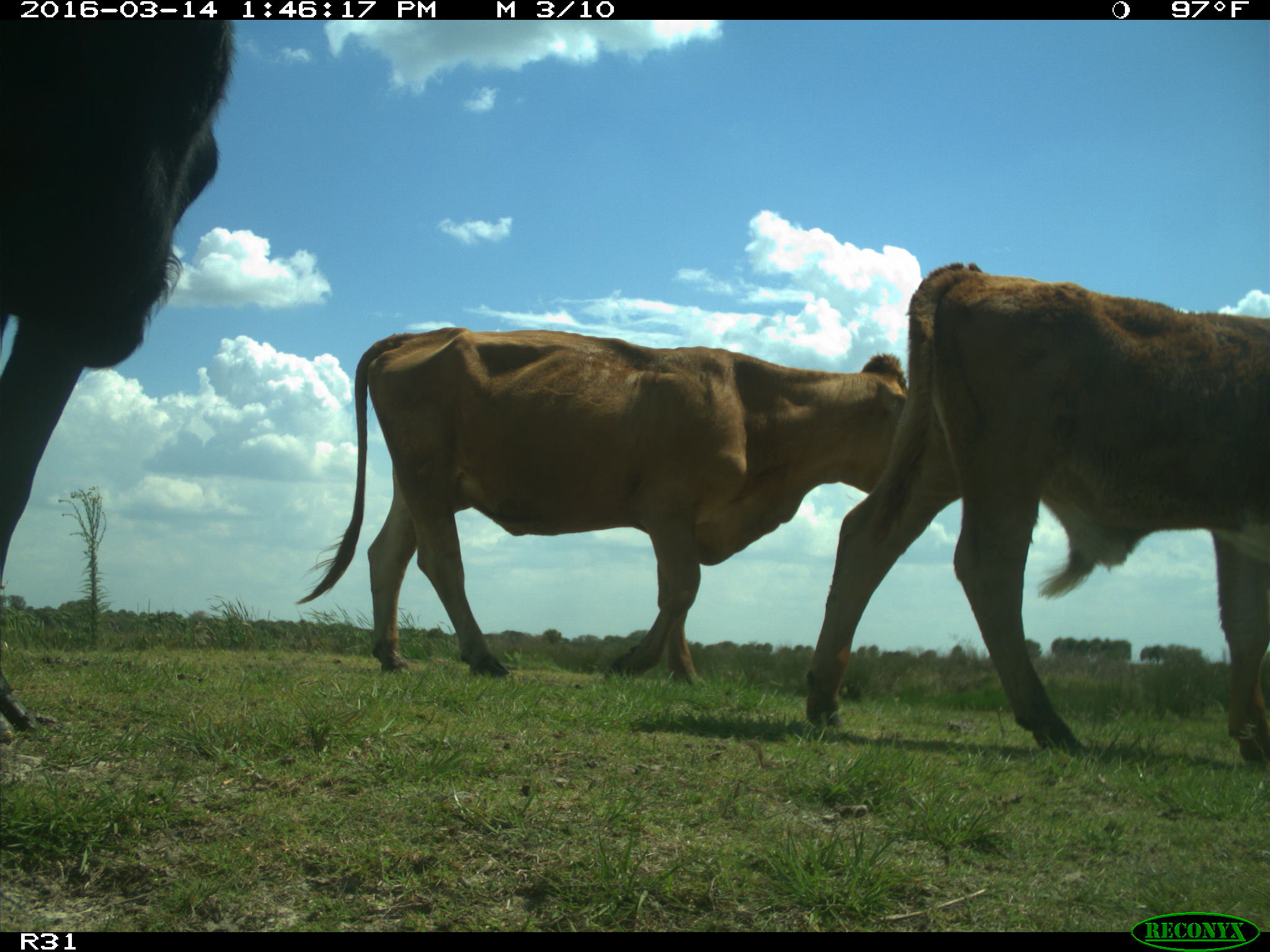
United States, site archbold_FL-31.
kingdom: Animalia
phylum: Chordata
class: Mammalia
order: Artiodactyla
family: Bovidae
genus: Bos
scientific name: Bos taurus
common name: domestic cow